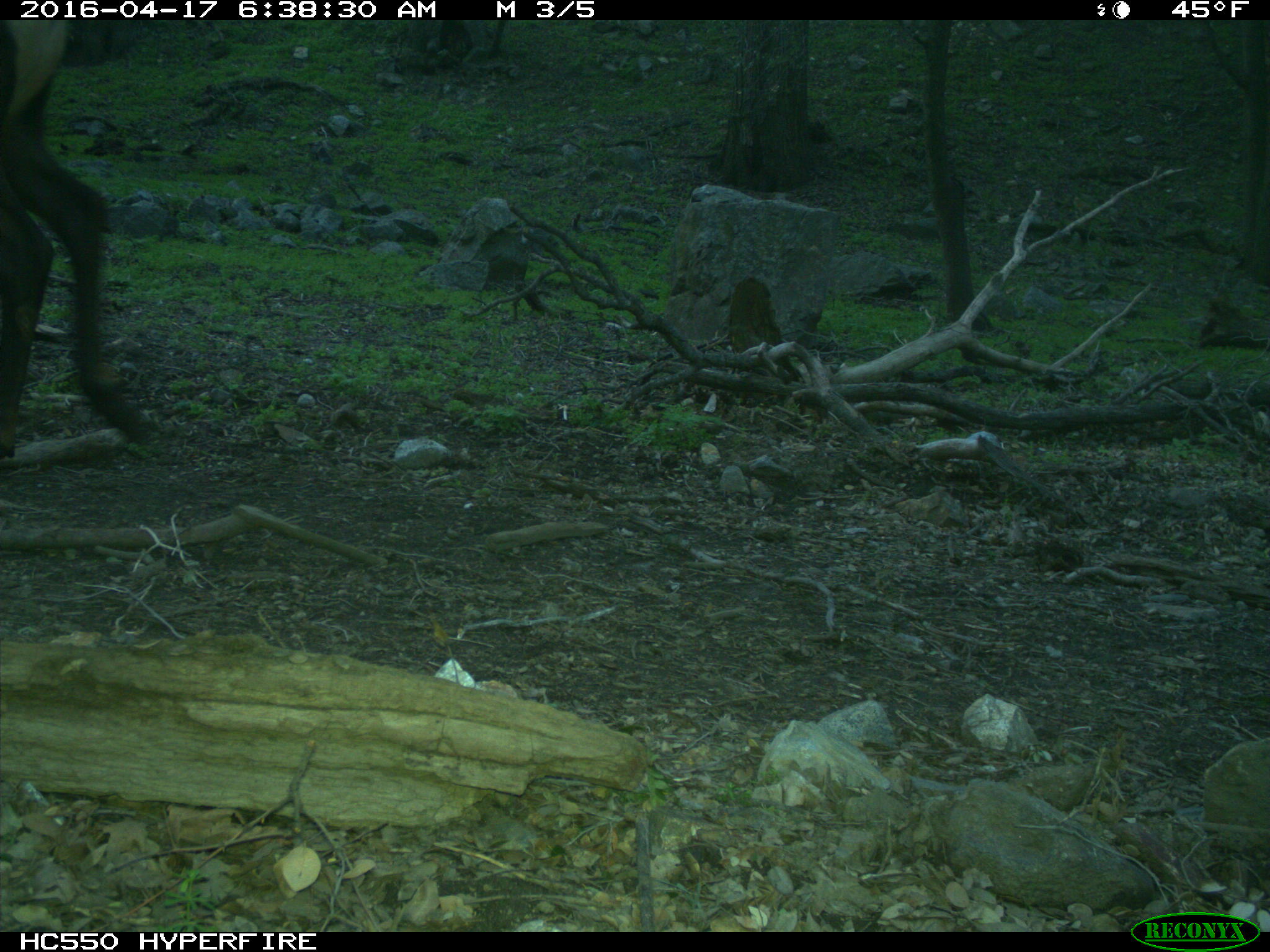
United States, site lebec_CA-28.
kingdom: Animalia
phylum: Chordata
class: Mammalia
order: Artiodactyla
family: Cervidae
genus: Cervus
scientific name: Cervus canadensis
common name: elk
Cervus canadensis (elk).